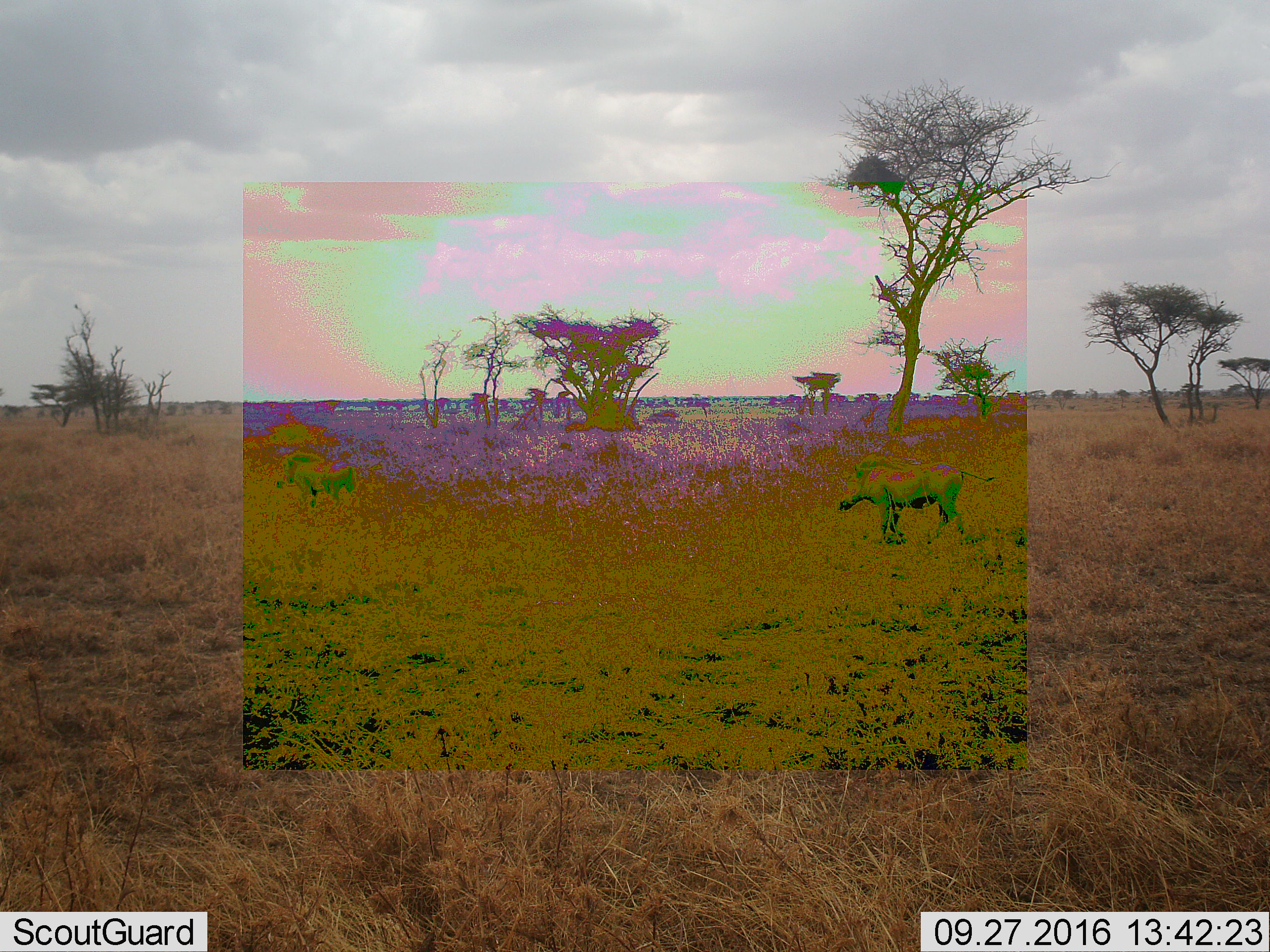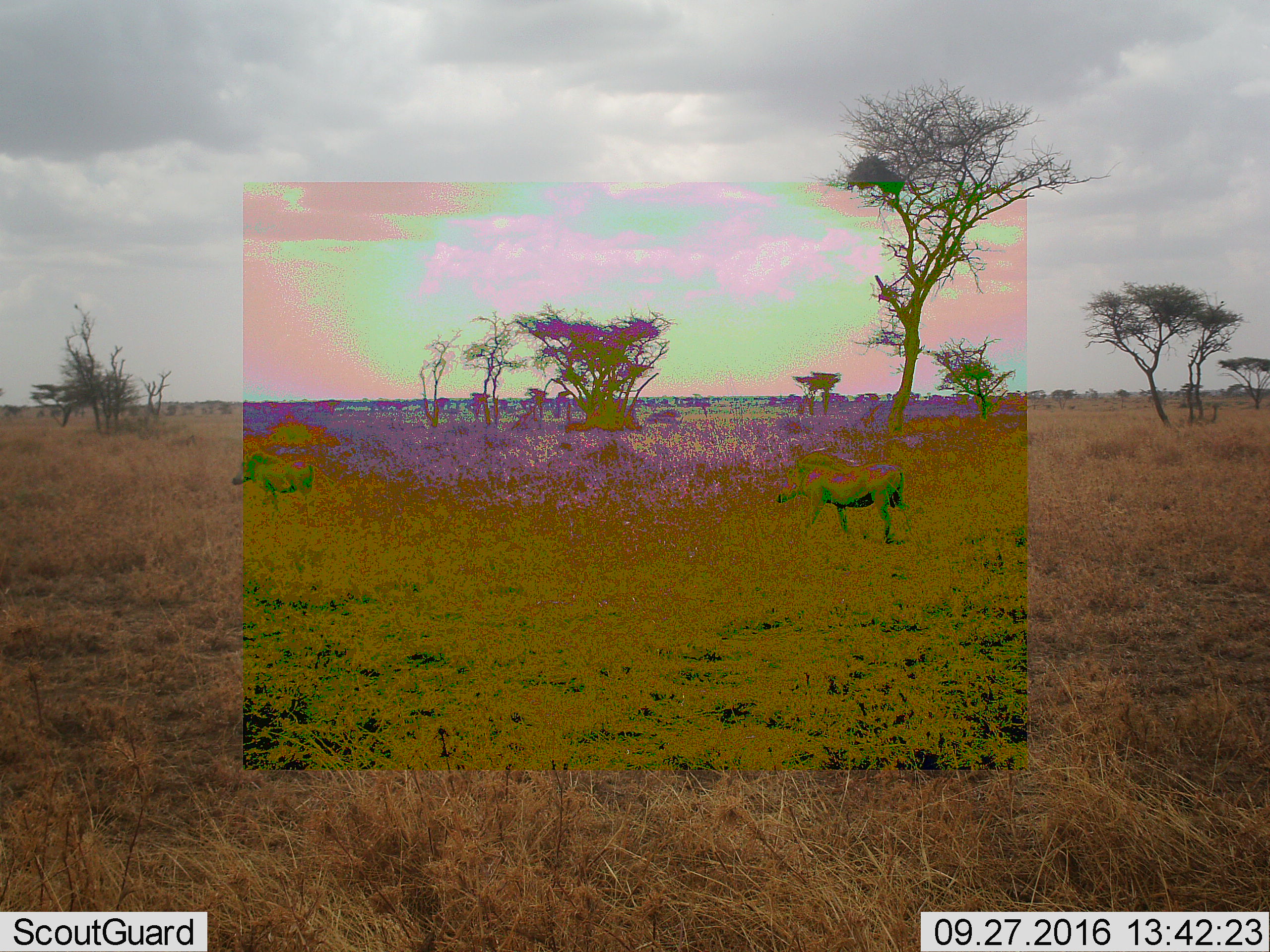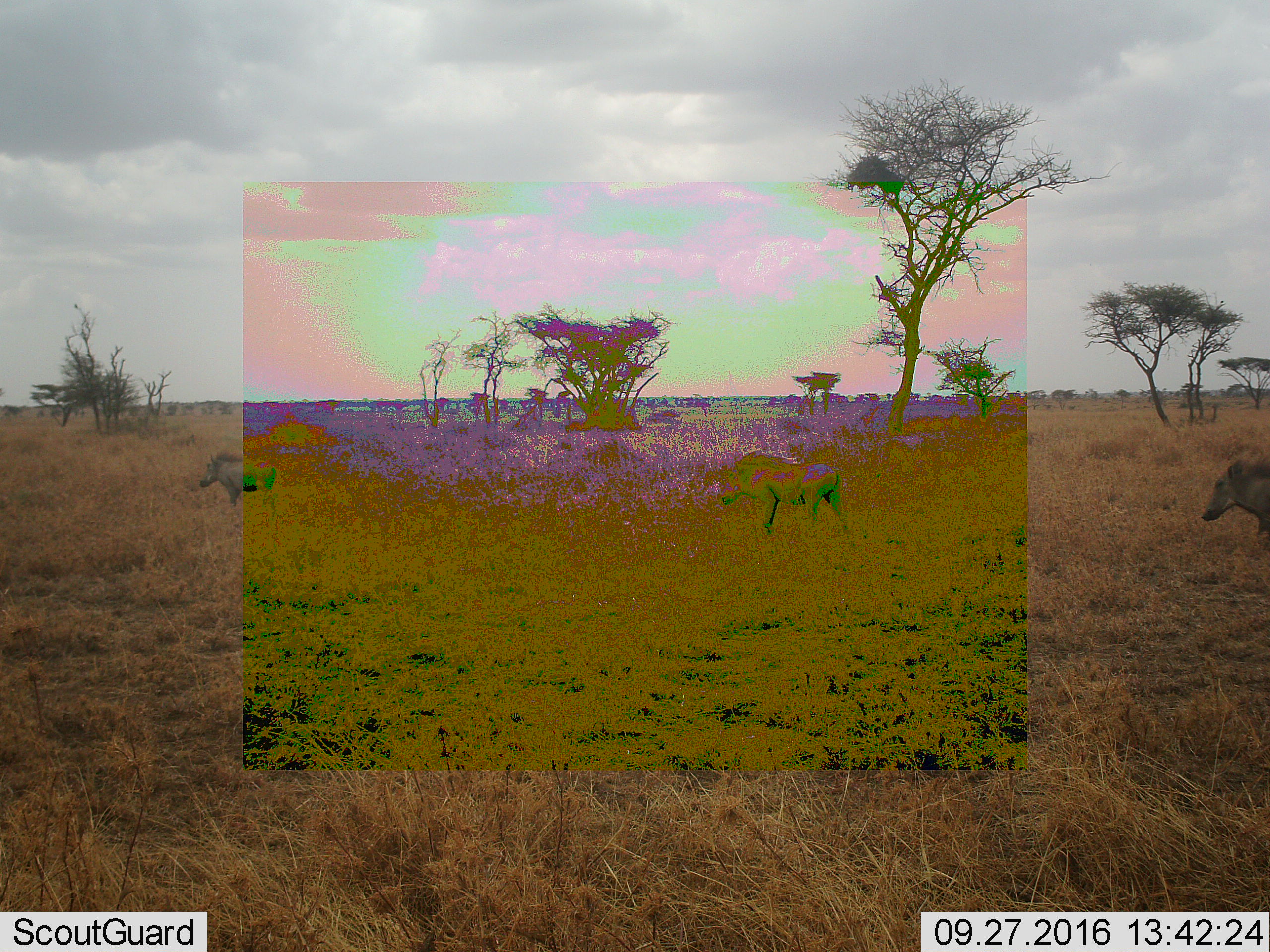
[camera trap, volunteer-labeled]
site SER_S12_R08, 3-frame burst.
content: unidentified animal